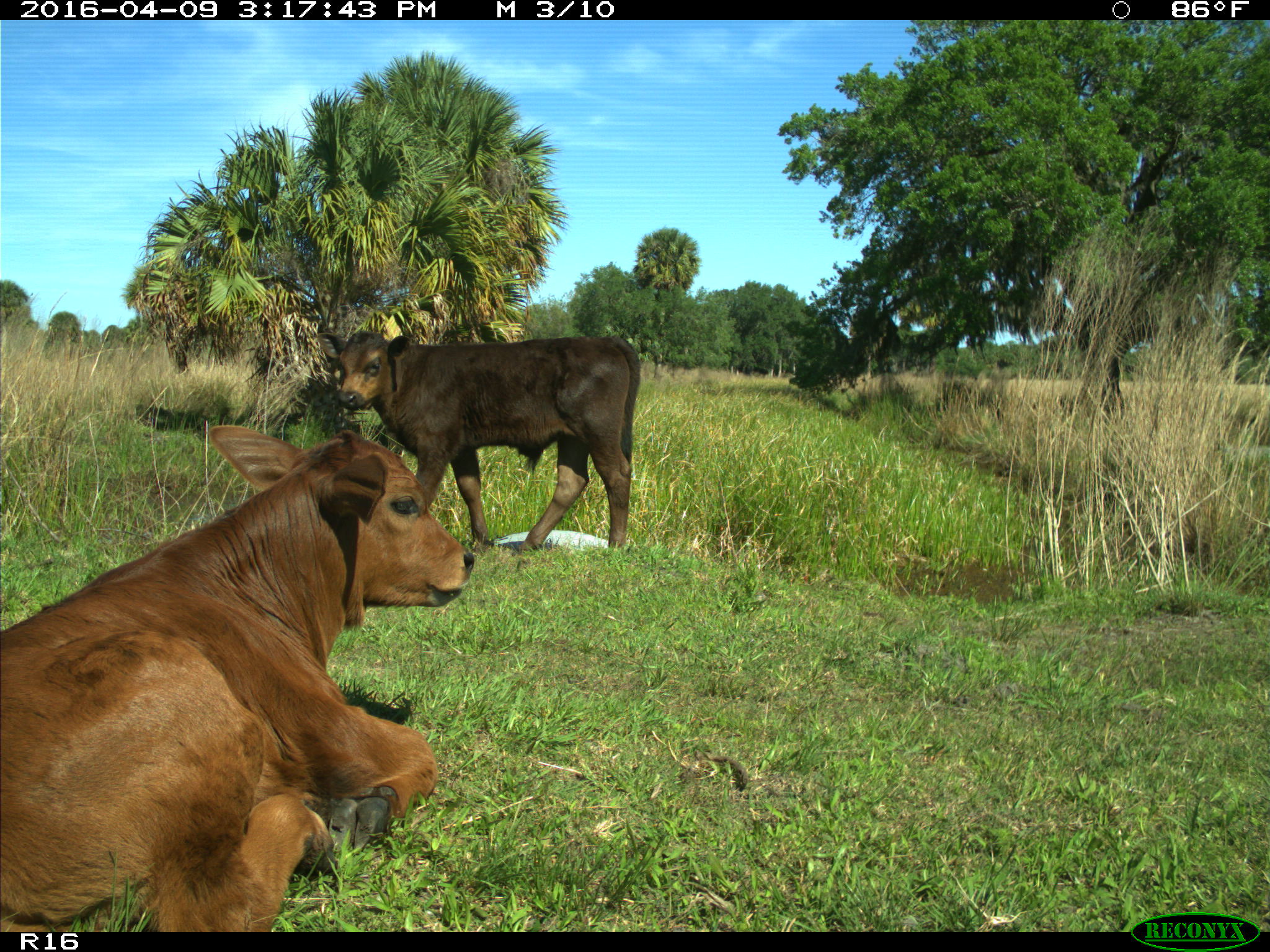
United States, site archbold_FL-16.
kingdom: Animalia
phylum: Chordata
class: Mammalia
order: Artiodactyla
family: Bovidae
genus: Bos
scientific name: Bos taurus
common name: domestic cow